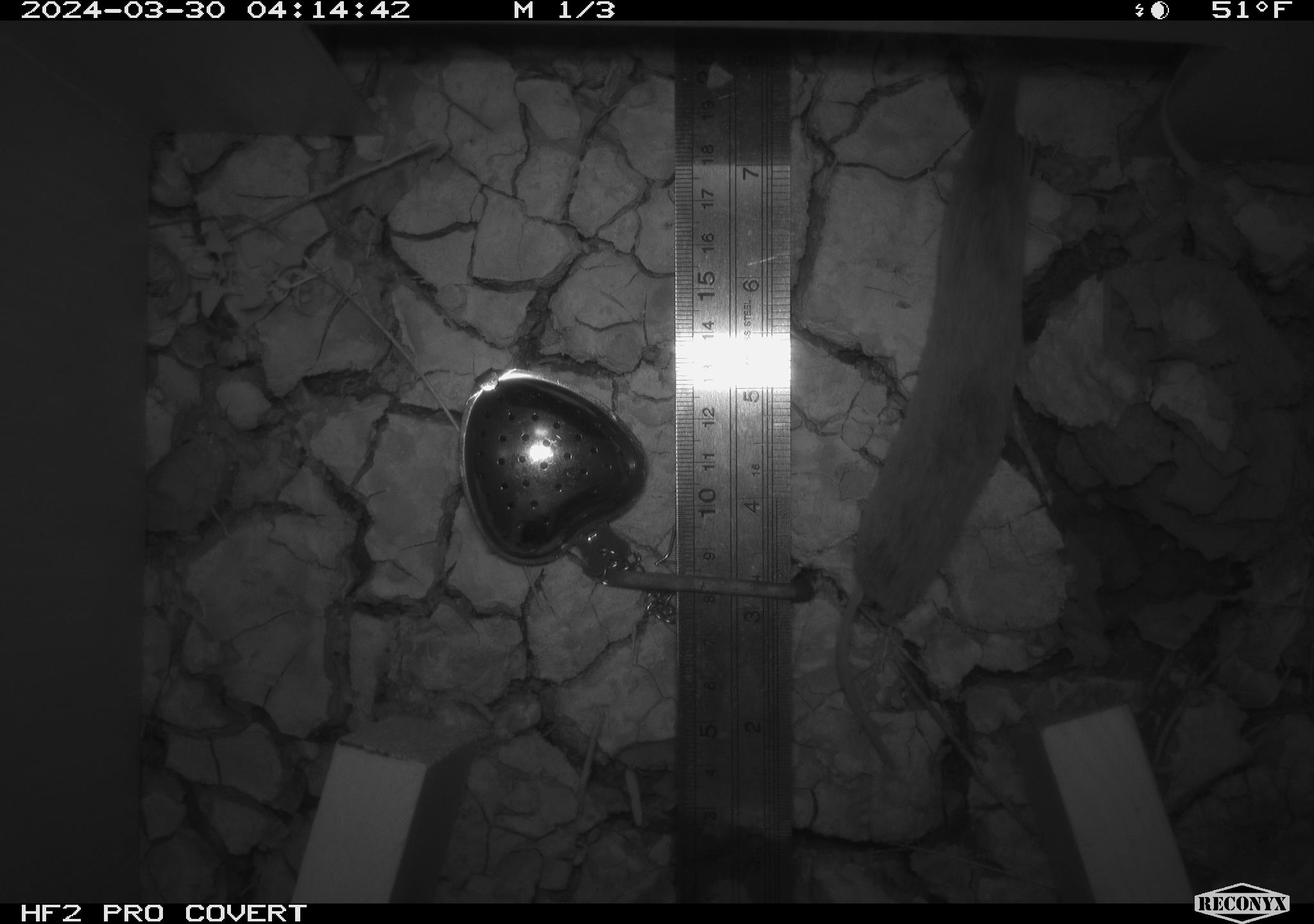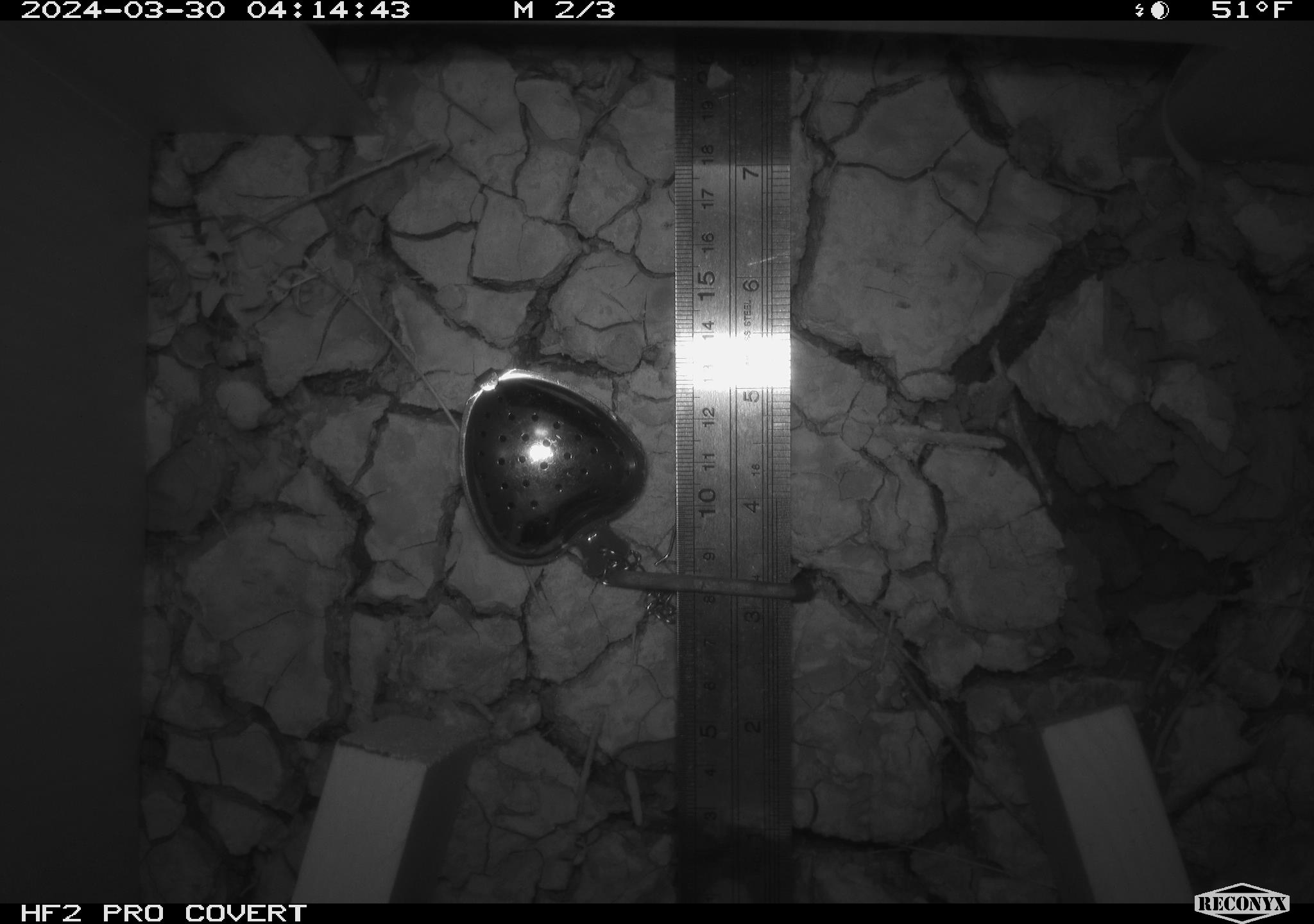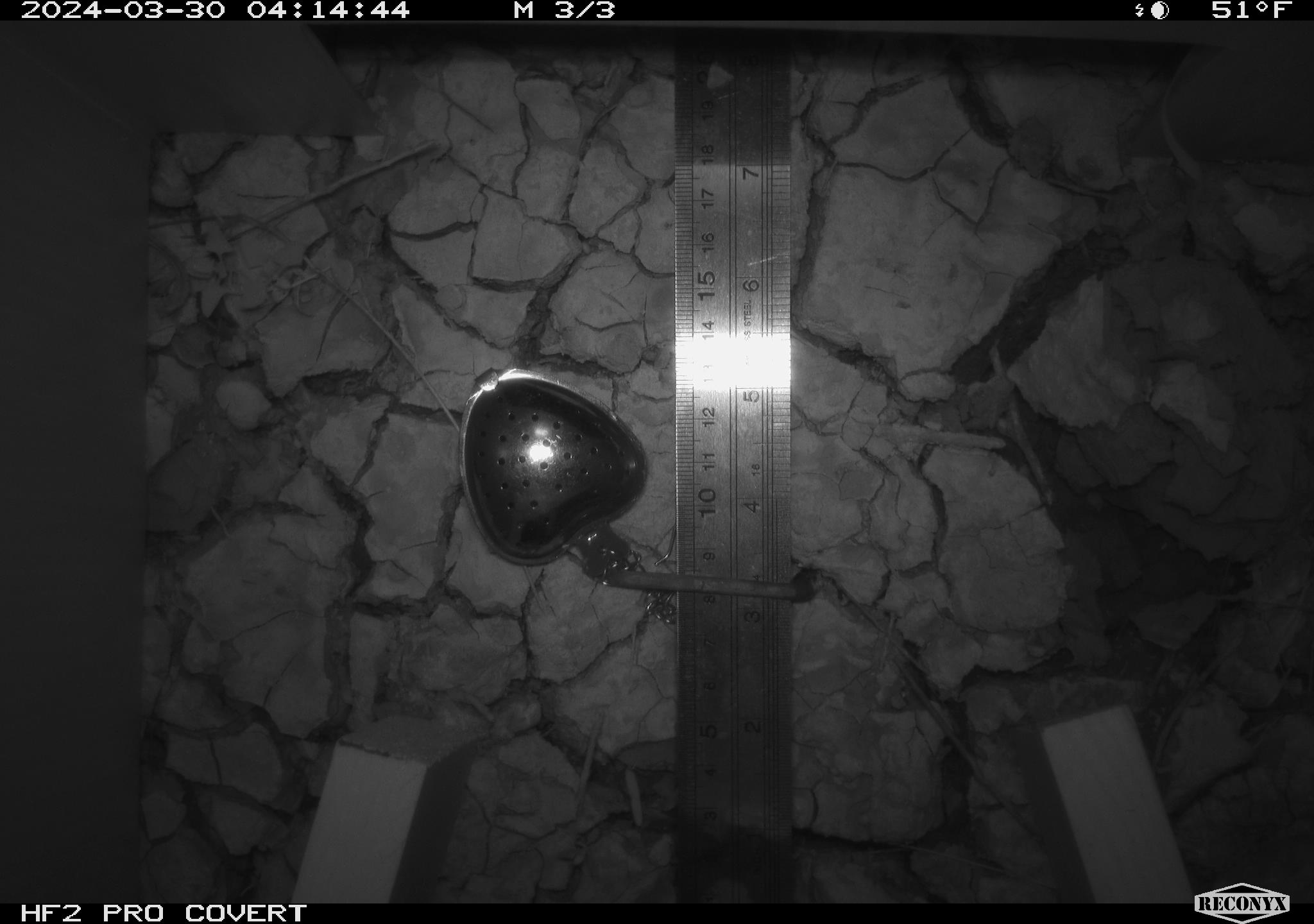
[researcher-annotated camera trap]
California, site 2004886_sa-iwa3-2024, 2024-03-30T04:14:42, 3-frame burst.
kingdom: Animalia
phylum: Chordata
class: Mammalia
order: Eulipotyphla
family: Soricidae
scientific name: Soricidae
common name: shrews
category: soricidae family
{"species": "soricidae family (shrews) (Soricidae)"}